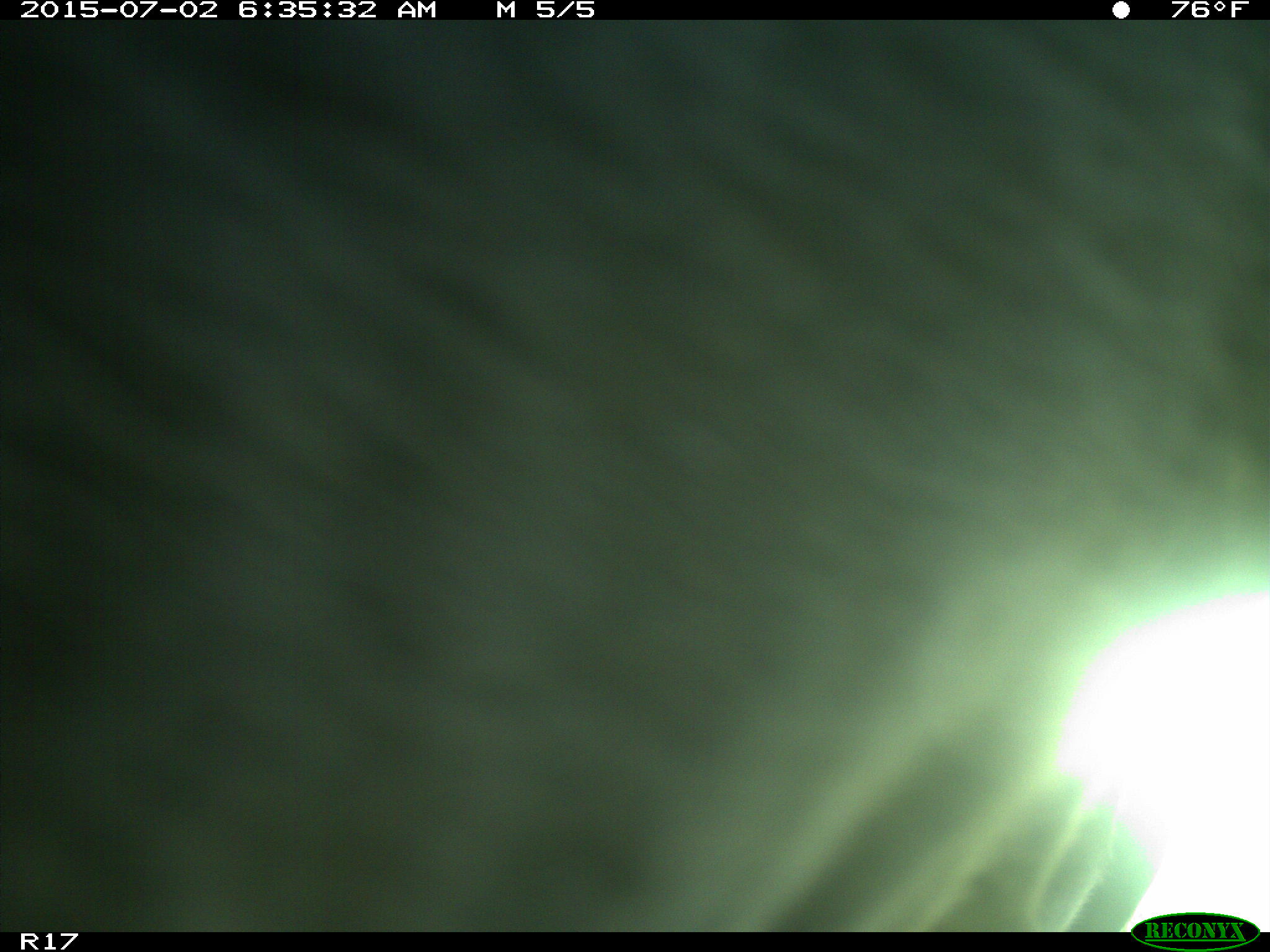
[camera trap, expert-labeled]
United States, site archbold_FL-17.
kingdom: Animalia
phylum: Chordata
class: Mammalia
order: Artiodactyla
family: Bovidae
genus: Bos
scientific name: Bos taurus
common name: domestic cow